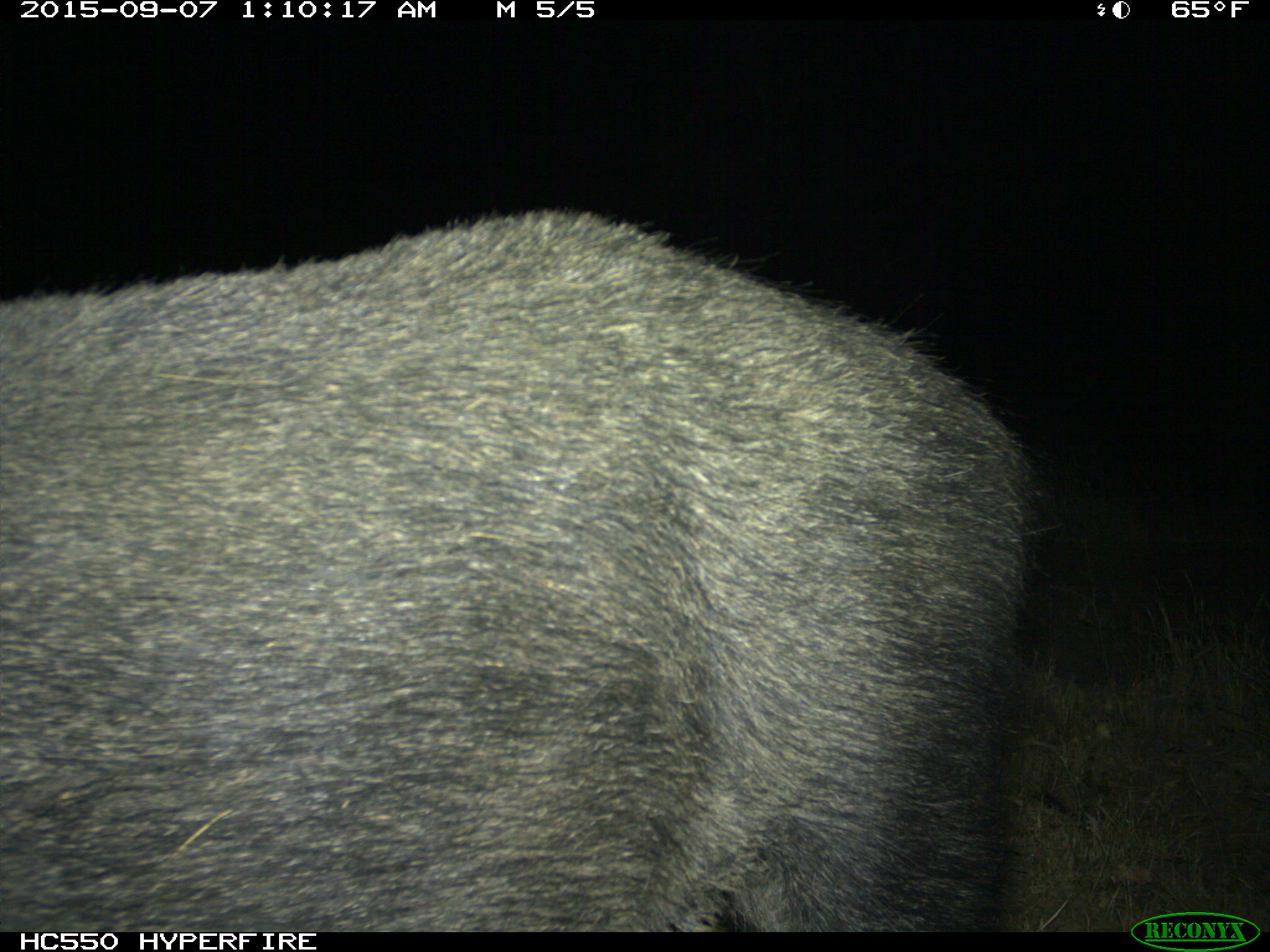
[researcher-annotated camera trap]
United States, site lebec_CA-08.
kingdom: Animalia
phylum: Chordata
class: Mammalia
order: Artiodactyla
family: Suidae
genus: Sus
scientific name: Sus scrofa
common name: wild boar